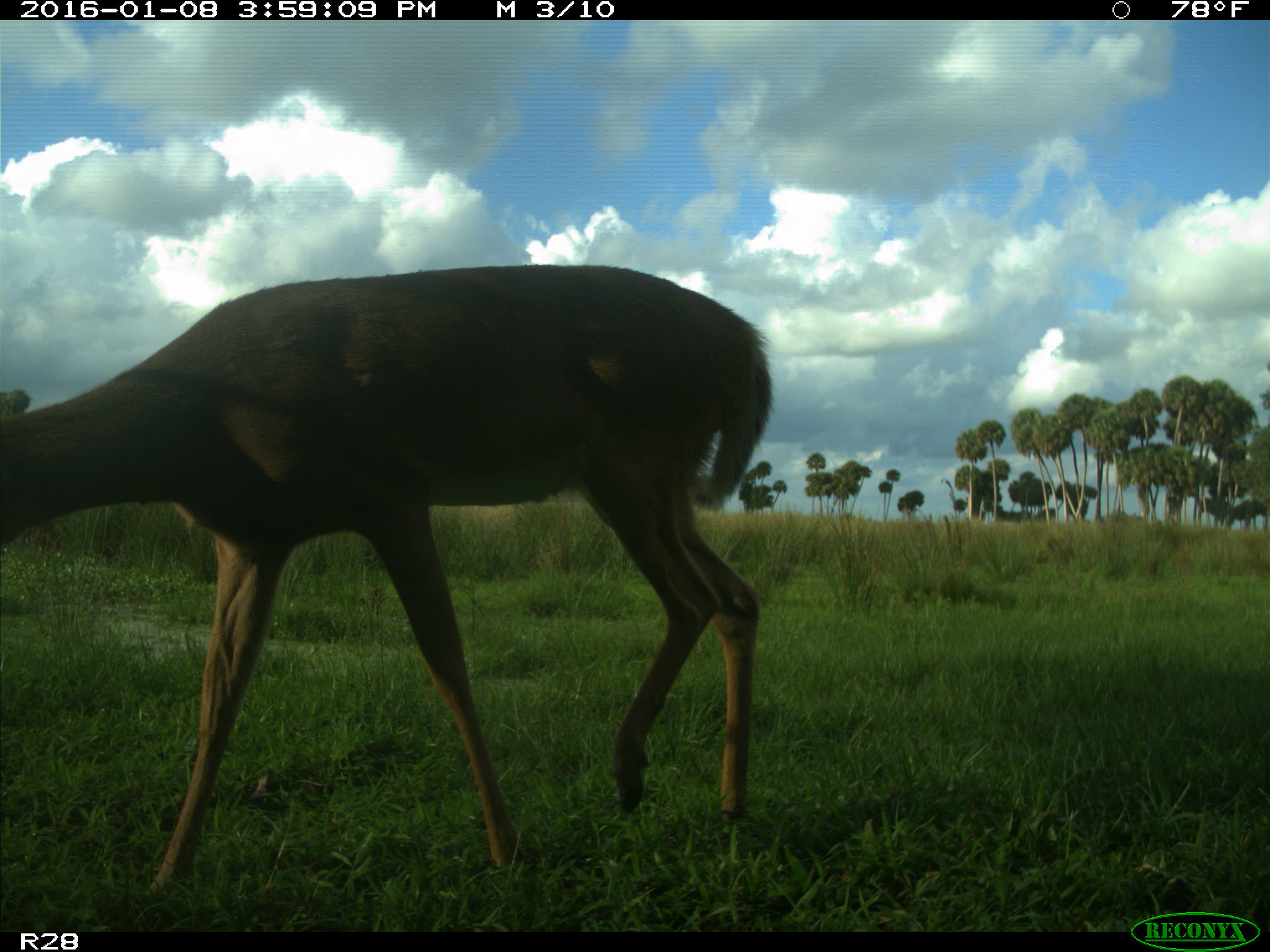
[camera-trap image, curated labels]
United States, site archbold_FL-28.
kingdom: Animalia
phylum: Chordata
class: Mammalia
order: Artiodactyla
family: Cervidae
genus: Odocoileus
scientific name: Odocoileus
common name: deer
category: unidentified deer